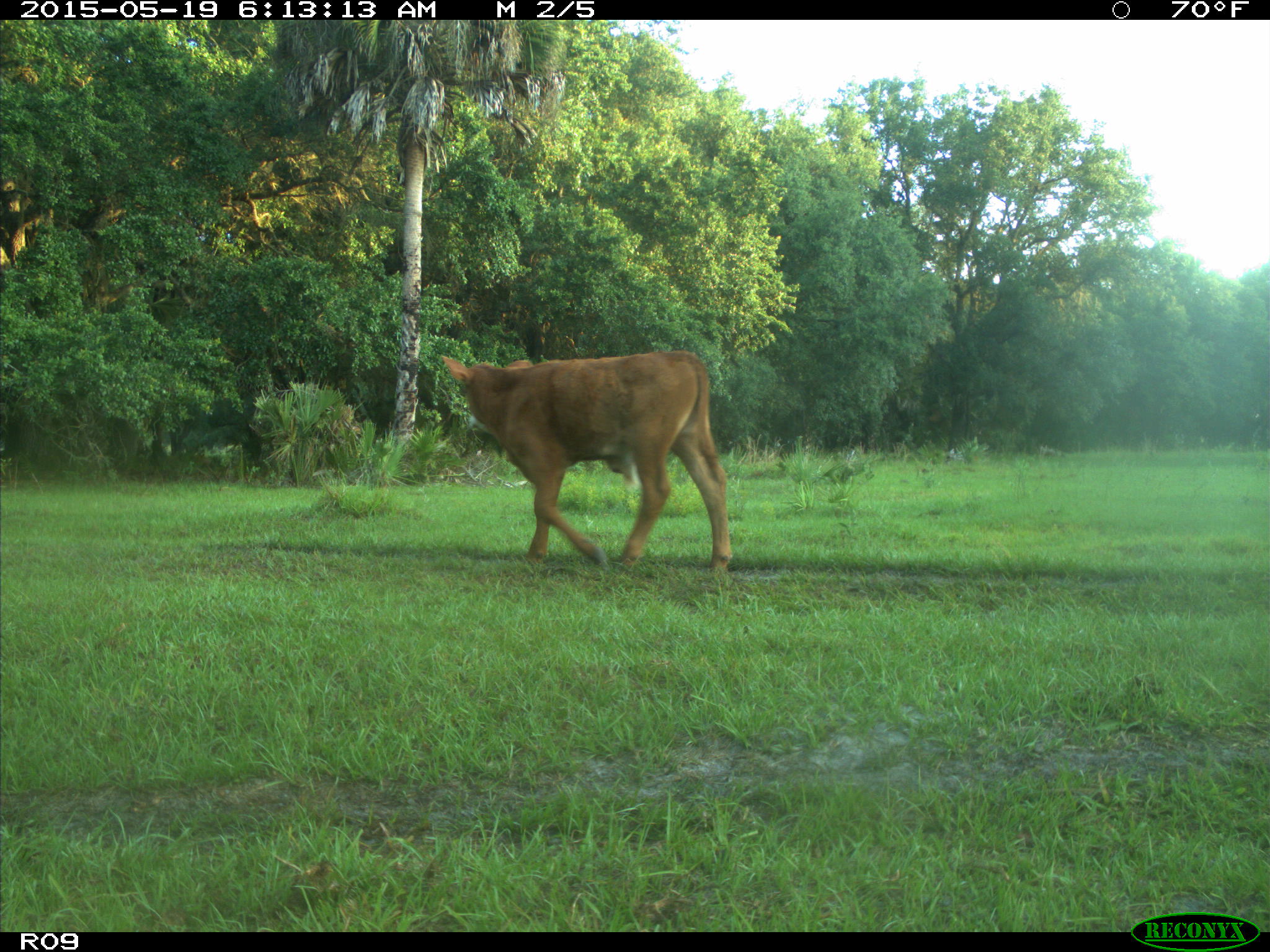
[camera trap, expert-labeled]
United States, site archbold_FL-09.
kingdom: Animalia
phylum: Chordata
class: Mammalia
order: Artiodactyla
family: Bovidae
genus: Bos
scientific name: Bos taurus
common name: domestic cow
Bos taurus (domestic cow).